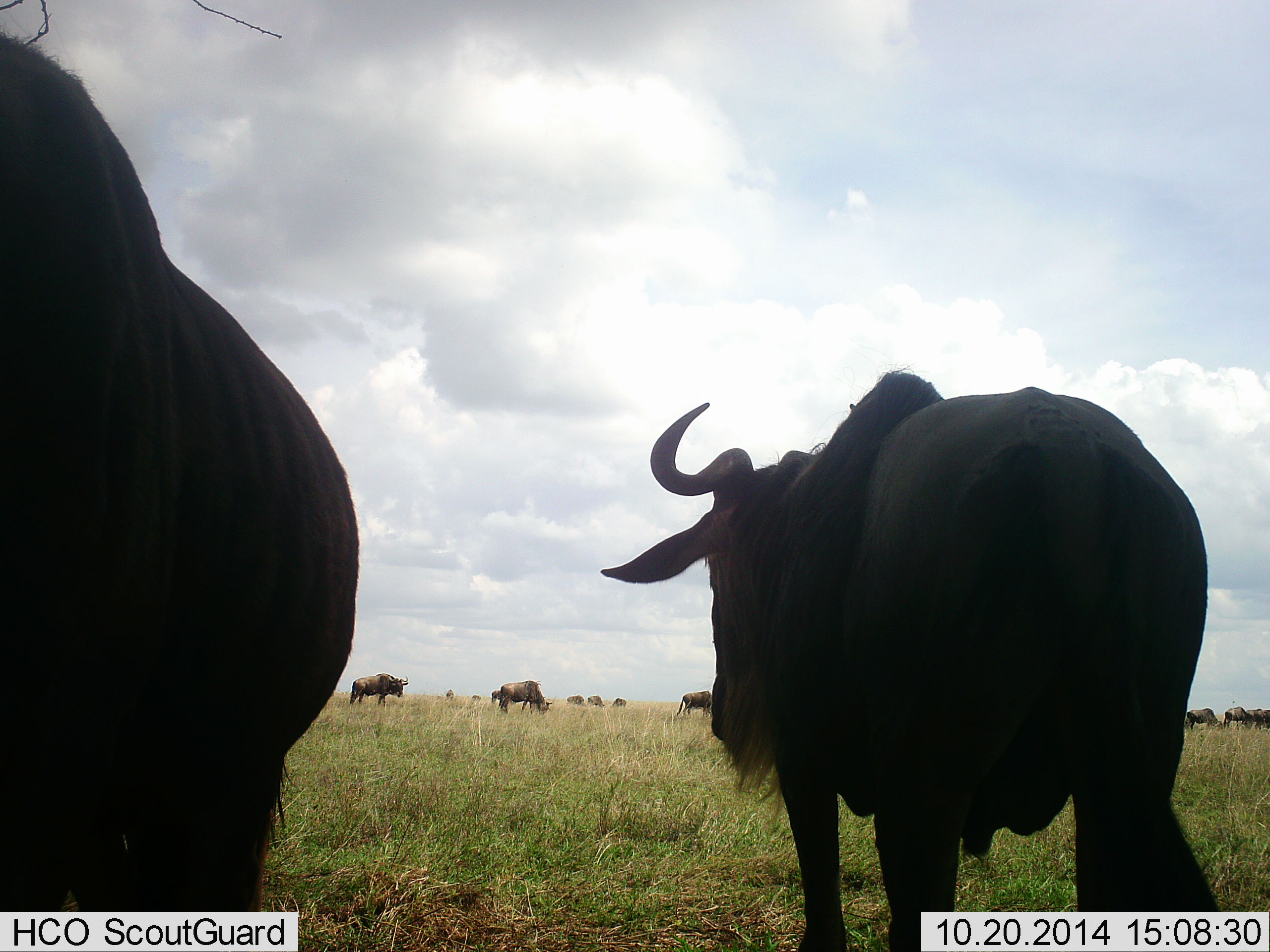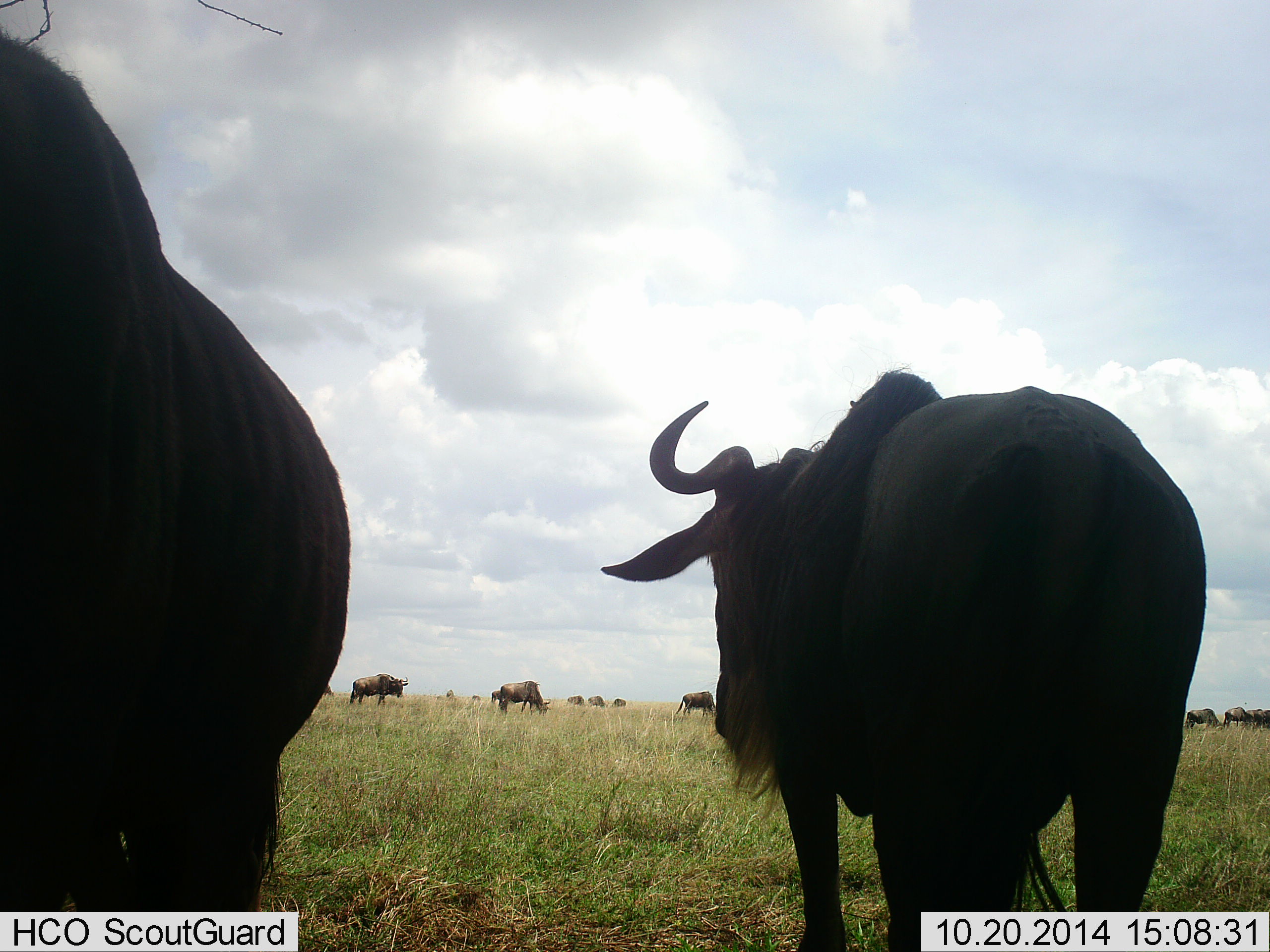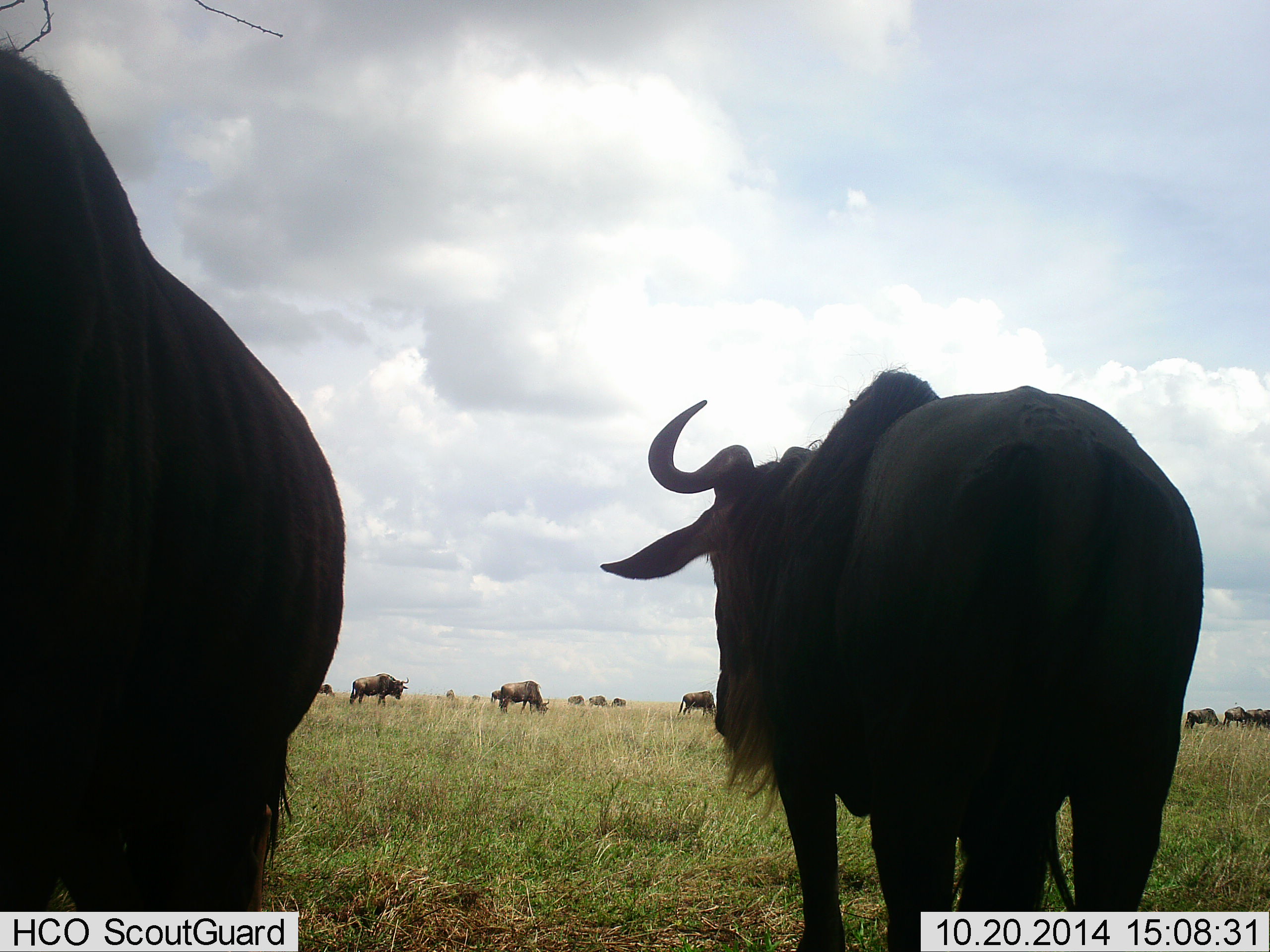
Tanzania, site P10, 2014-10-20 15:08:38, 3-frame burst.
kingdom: Animalia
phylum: Chordata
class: Mammalia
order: Artiodactyla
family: Bovidae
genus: Connochaetes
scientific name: Connochaetes taurinus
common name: blue wildebeest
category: wildebeest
Wildebeest (blue wildebeest) (Connochaetes taurinus), count 11-50. Behavior (volunteer vote fractions): standing 90%, resting 0%, moving 0%, interacting 0%. Young present (vote fraction): 0%. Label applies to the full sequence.